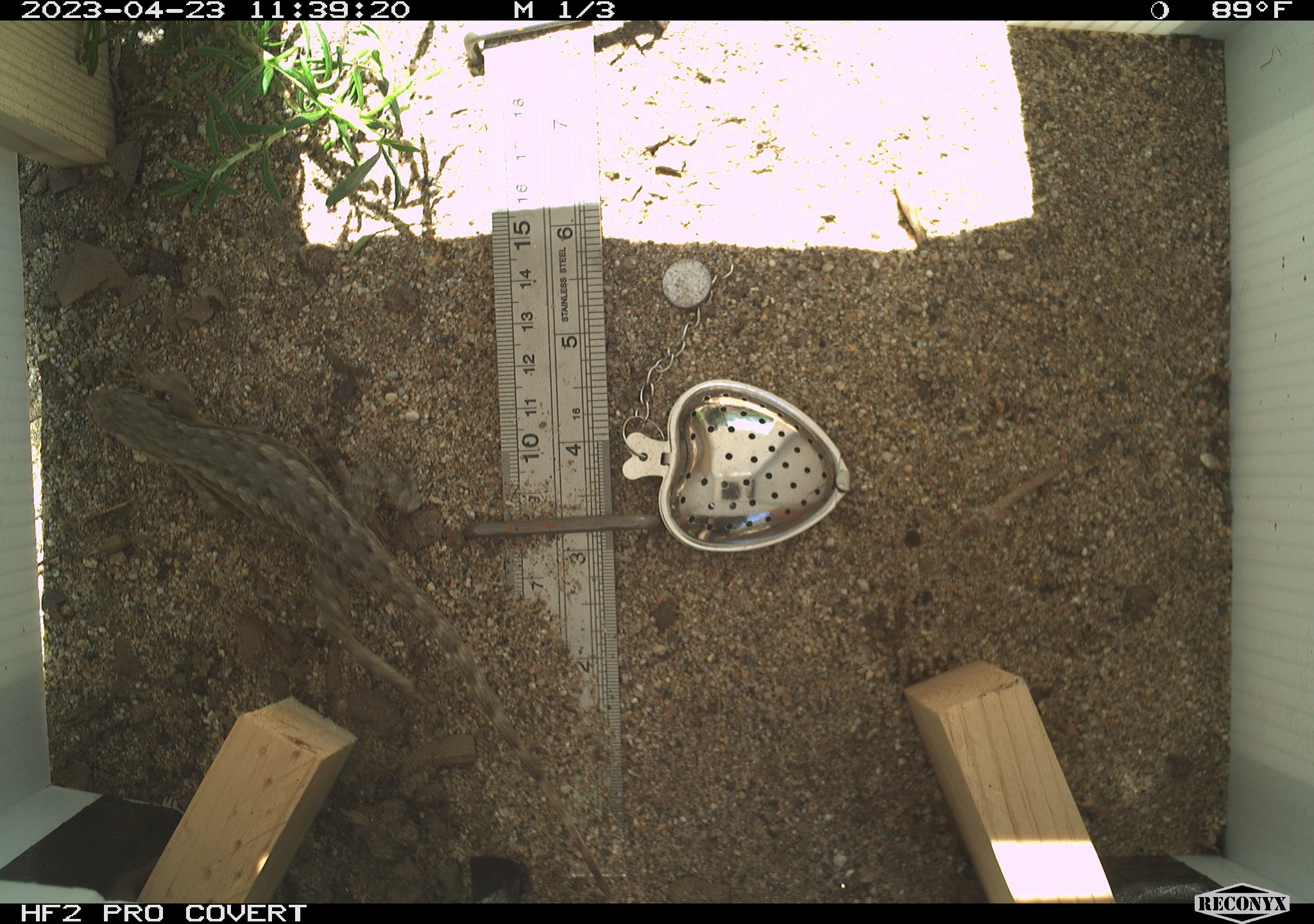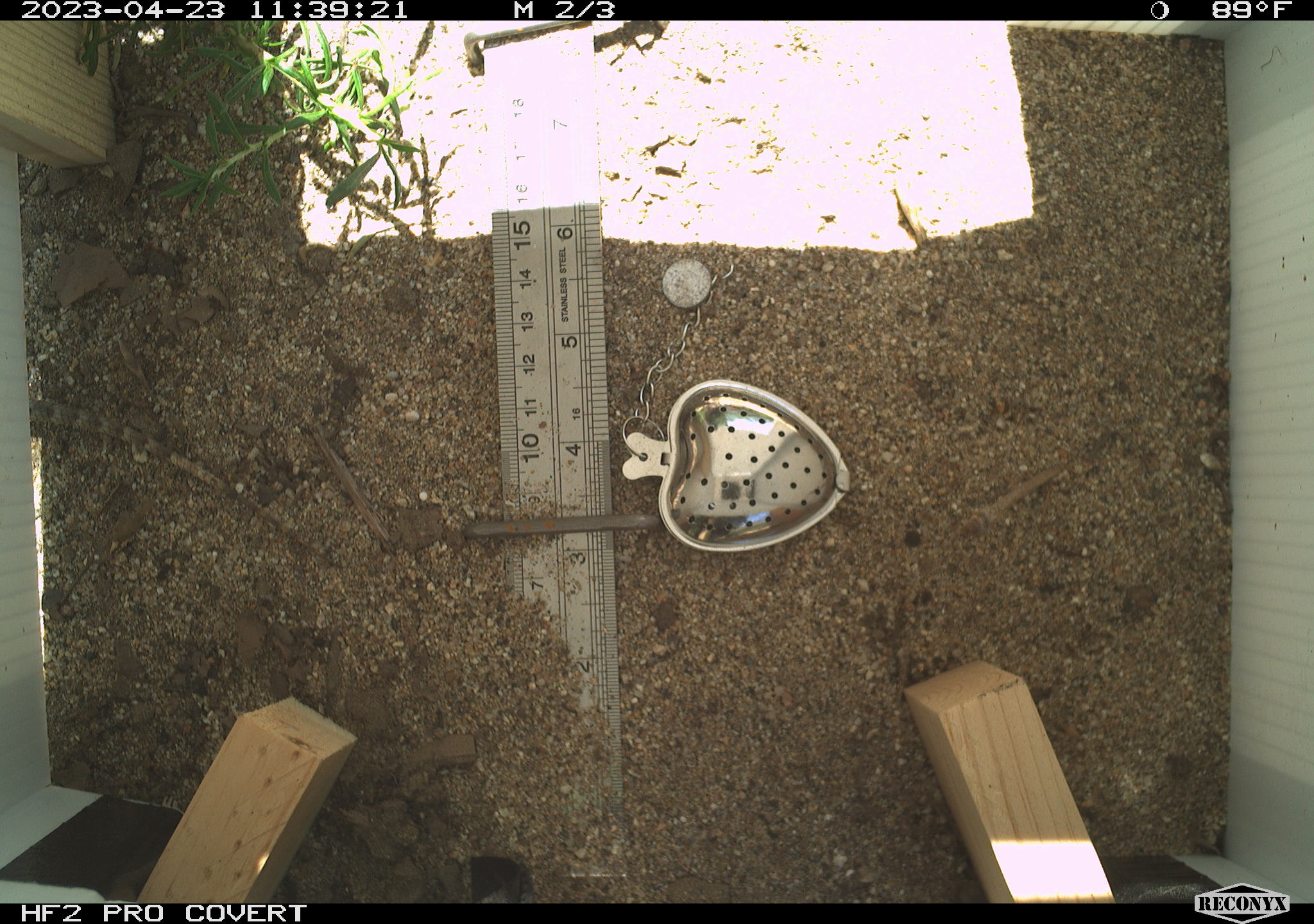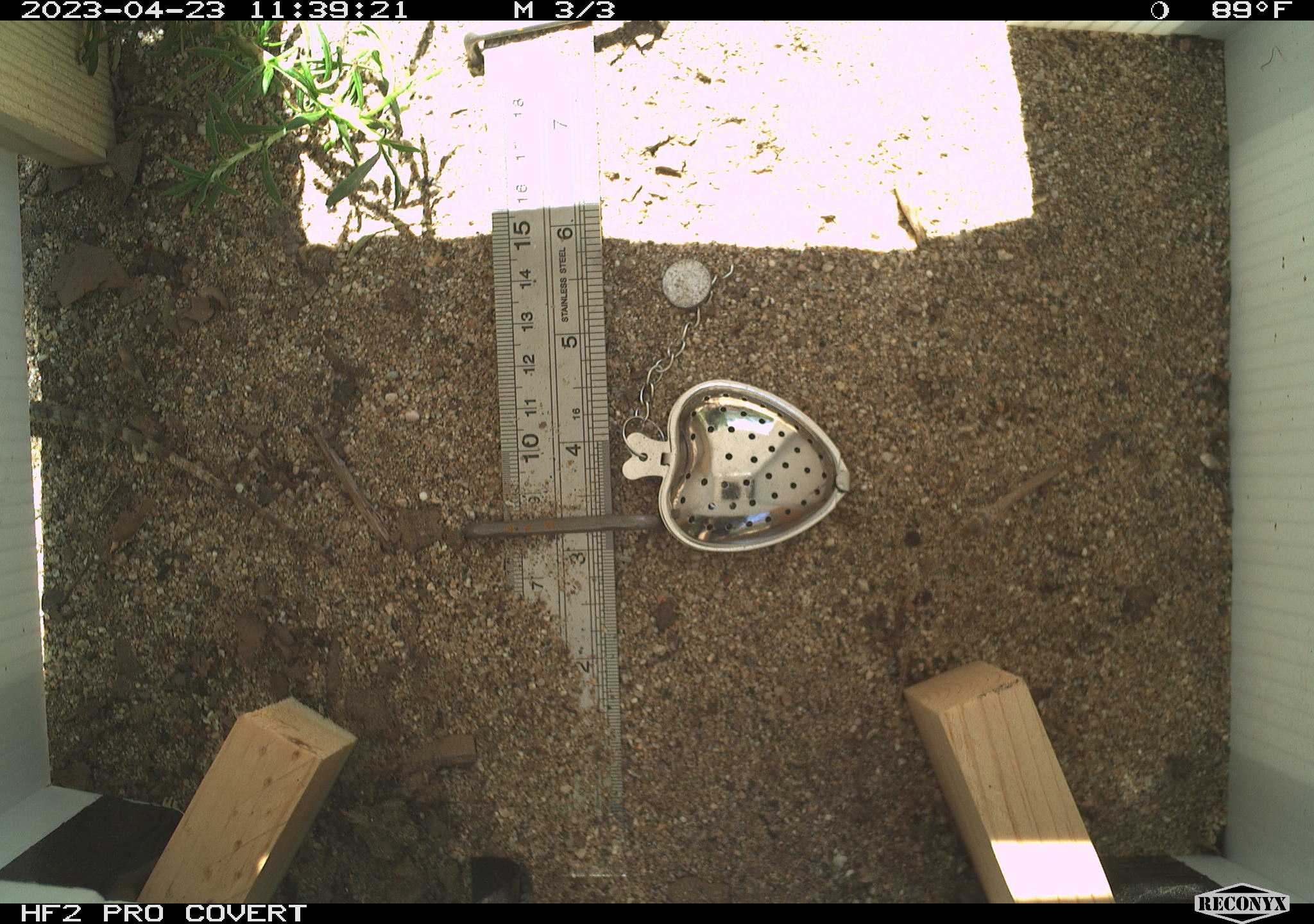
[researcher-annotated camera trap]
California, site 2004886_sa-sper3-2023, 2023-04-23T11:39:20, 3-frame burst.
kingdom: Animalia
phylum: Chordata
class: Reptilia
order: Squamata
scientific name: Squamata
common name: lizards and snakes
Lizards and snakes (Squamata).